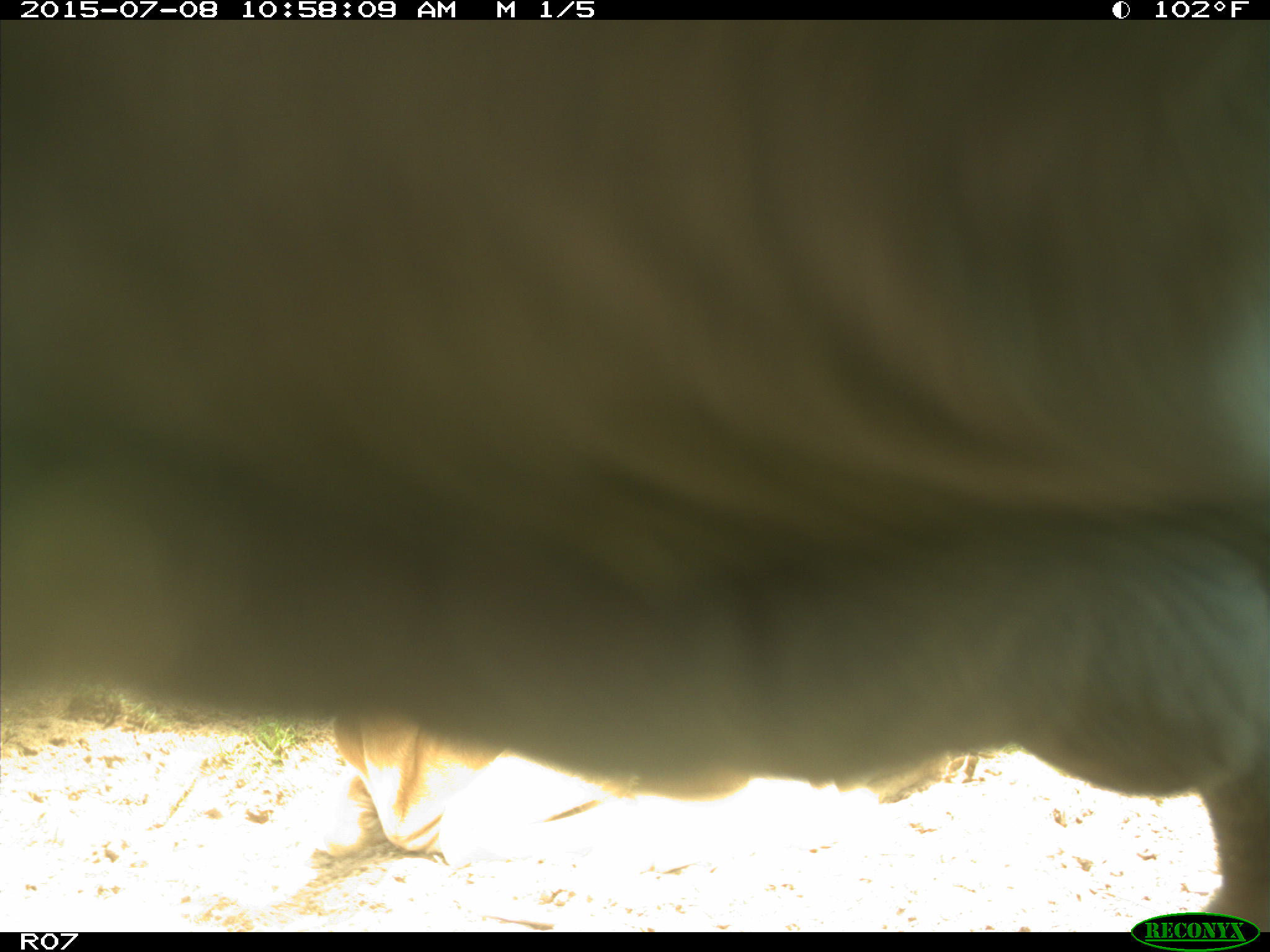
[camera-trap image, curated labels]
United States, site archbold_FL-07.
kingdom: Animalia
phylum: Chordata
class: Mammalia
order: Artiodactyla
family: Bovidae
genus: Bos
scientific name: Bos taurus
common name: domestic cow